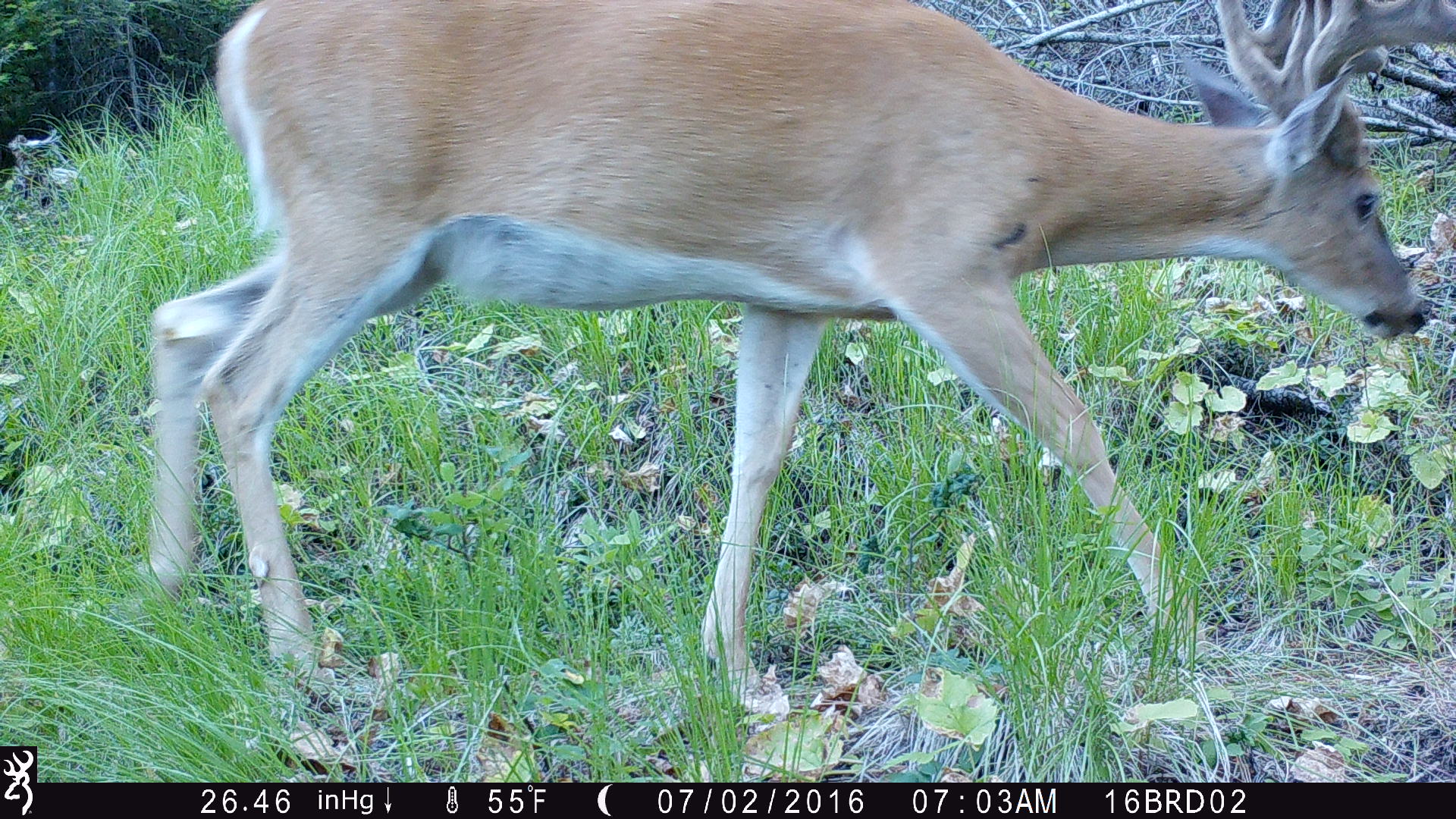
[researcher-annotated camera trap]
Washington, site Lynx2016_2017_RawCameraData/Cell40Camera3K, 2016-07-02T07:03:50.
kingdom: Animalia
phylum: Chordata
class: Mammalia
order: Artiodactyla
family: Cervidae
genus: Odocoileus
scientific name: Odocoileus virginianus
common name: white-tailed deer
Odocoileus virginianus (white-tailed deer). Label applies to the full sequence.